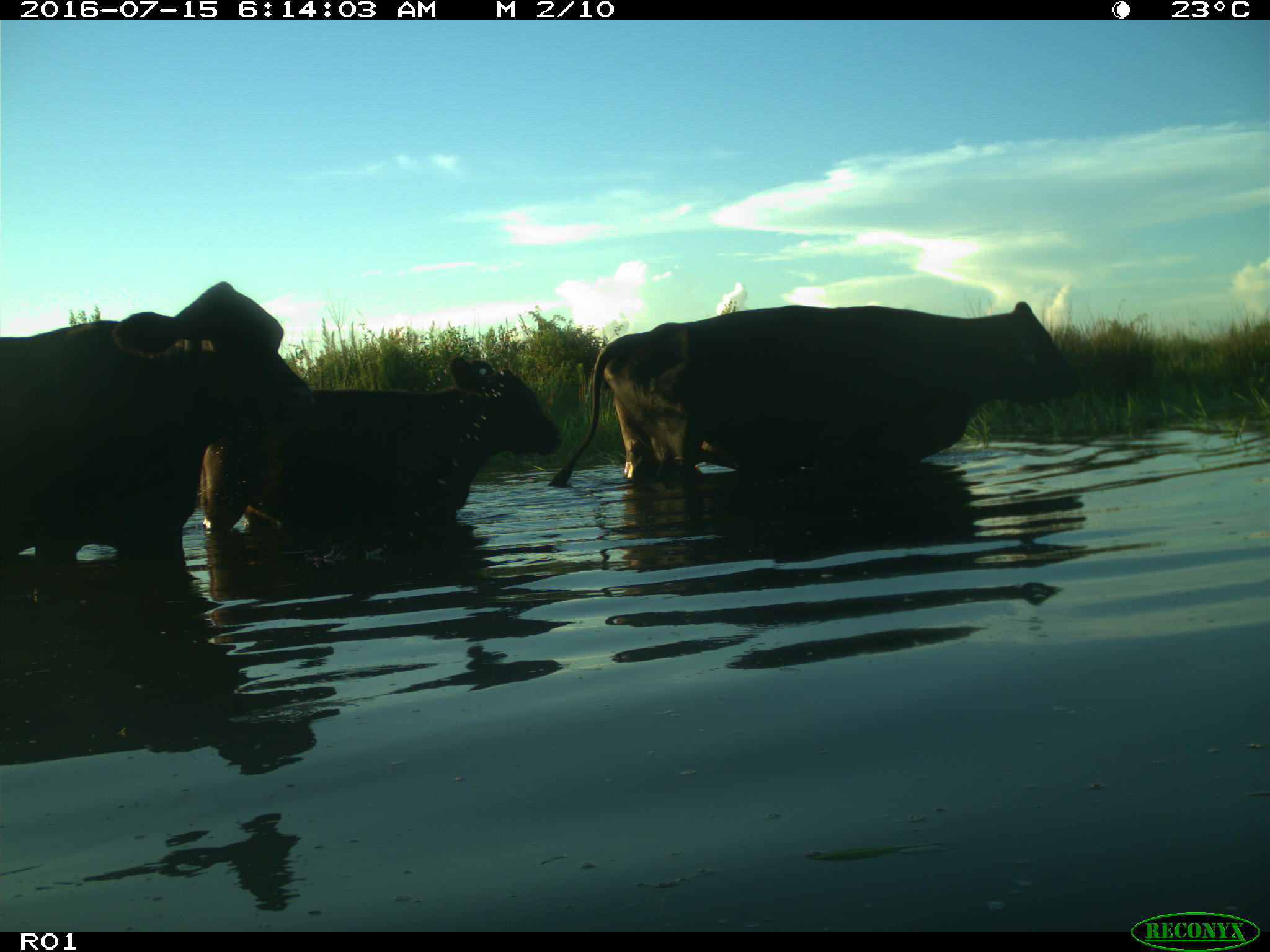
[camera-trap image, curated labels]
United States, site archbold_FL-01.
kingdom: Animalia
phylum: Chordata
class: Mammalia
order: Artiodactyla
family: Bovidae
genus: Bos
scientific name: Bos taurus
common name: domestic cow